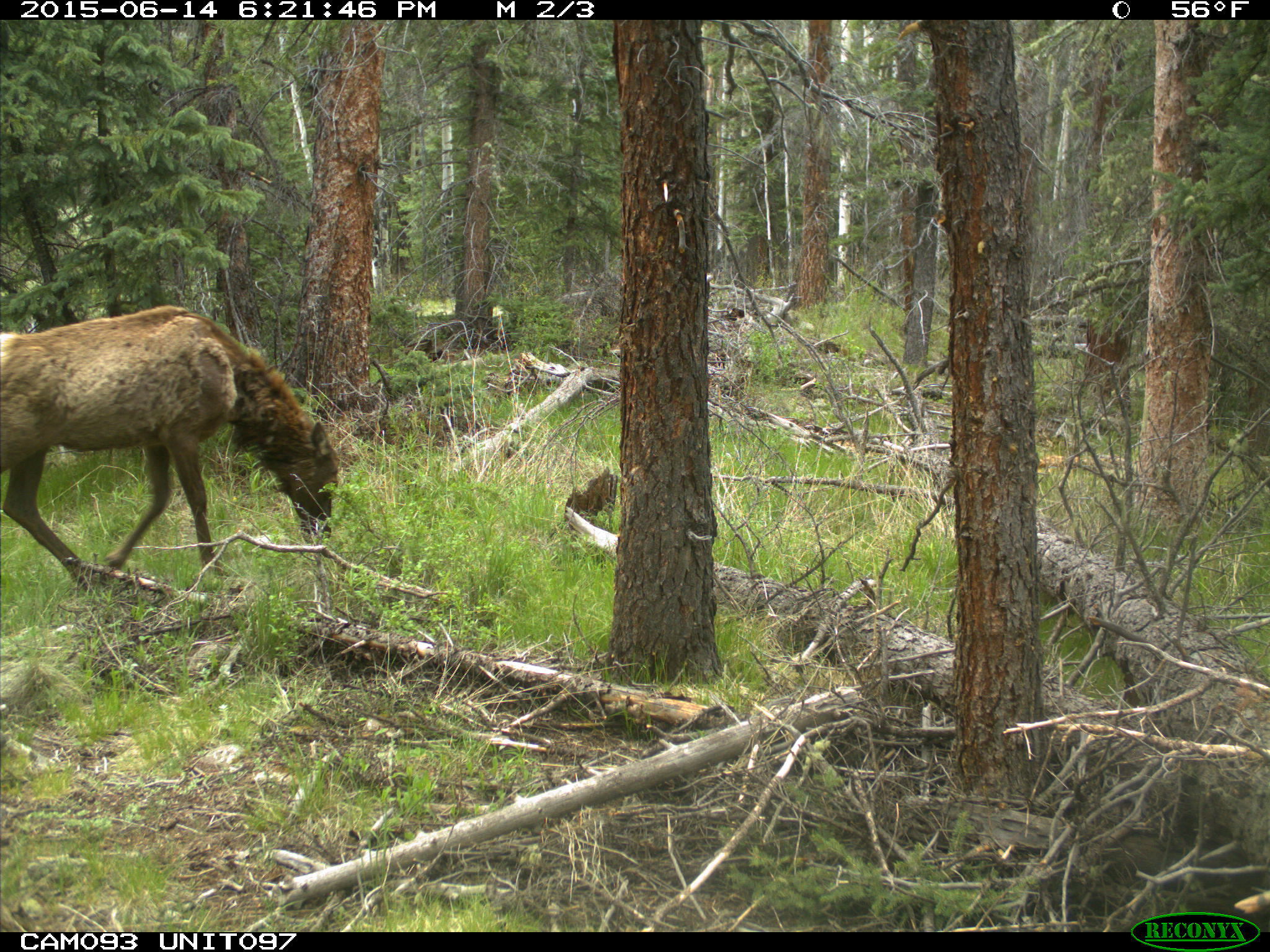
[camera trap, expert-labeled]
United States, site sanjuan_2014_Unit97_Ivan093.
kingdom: Animalia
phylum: Chordata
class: Mammalia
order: Artiodactyla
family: Cervidae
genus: Cervus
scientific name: Cervus elaphus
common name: red deer